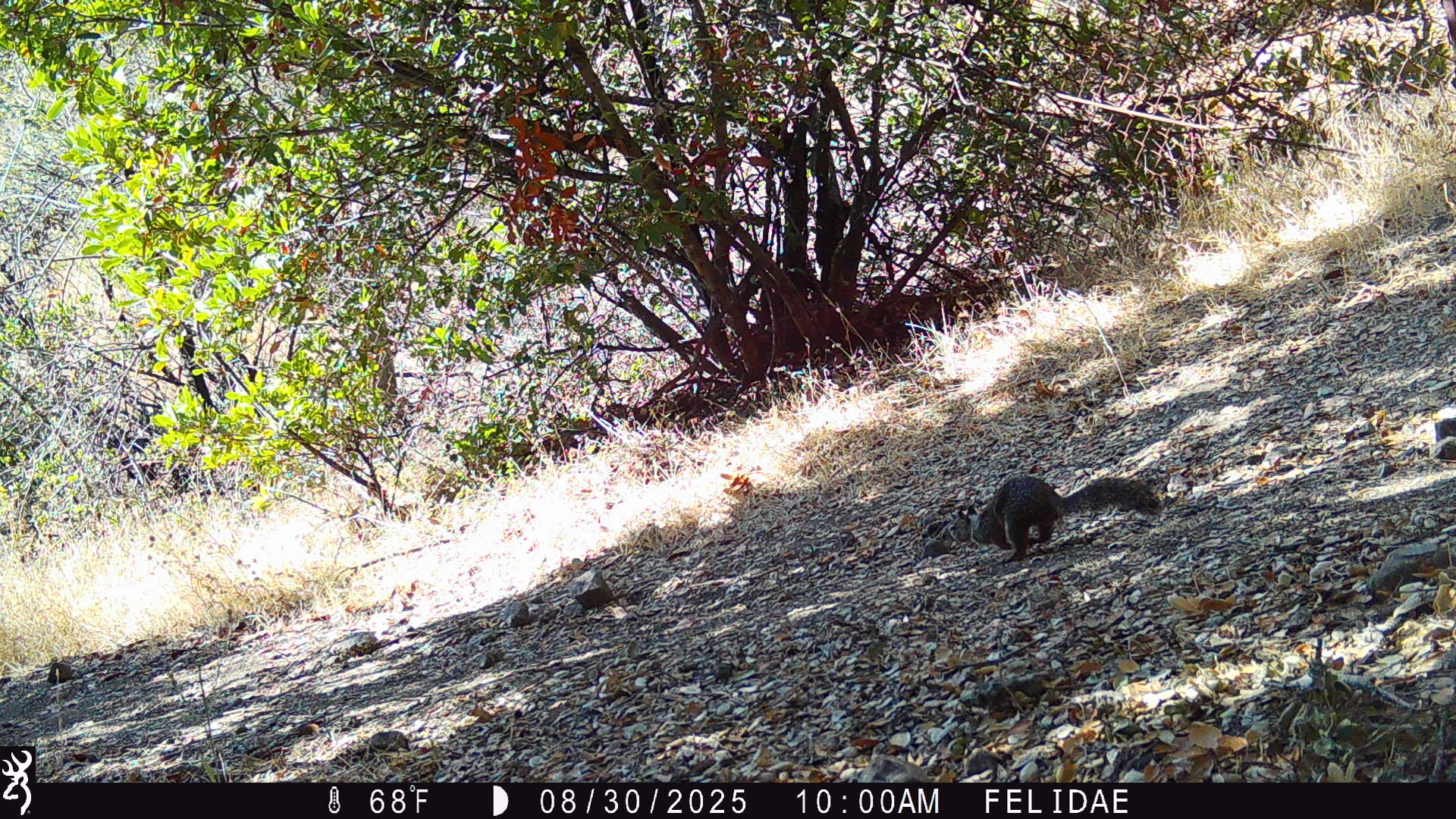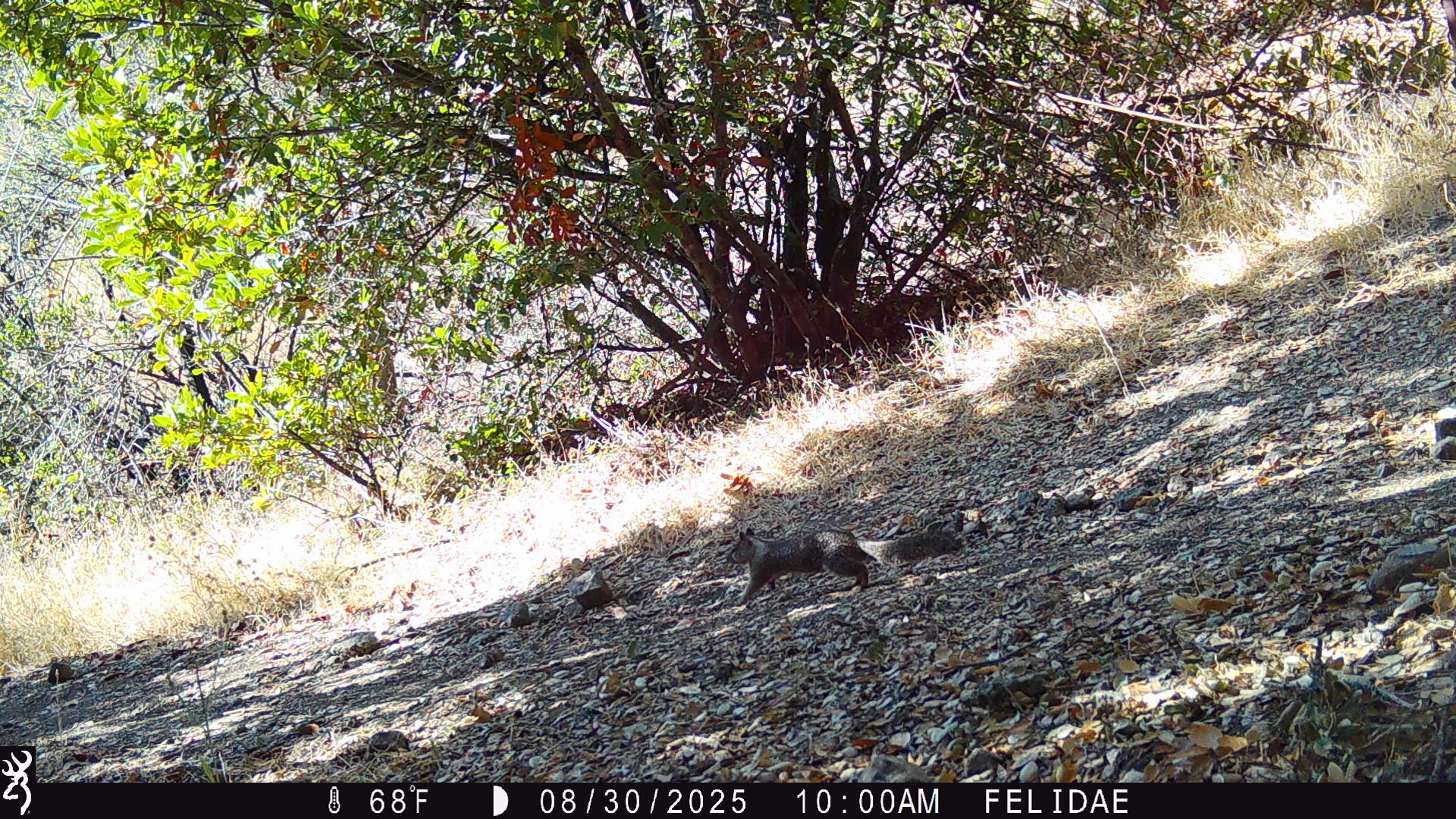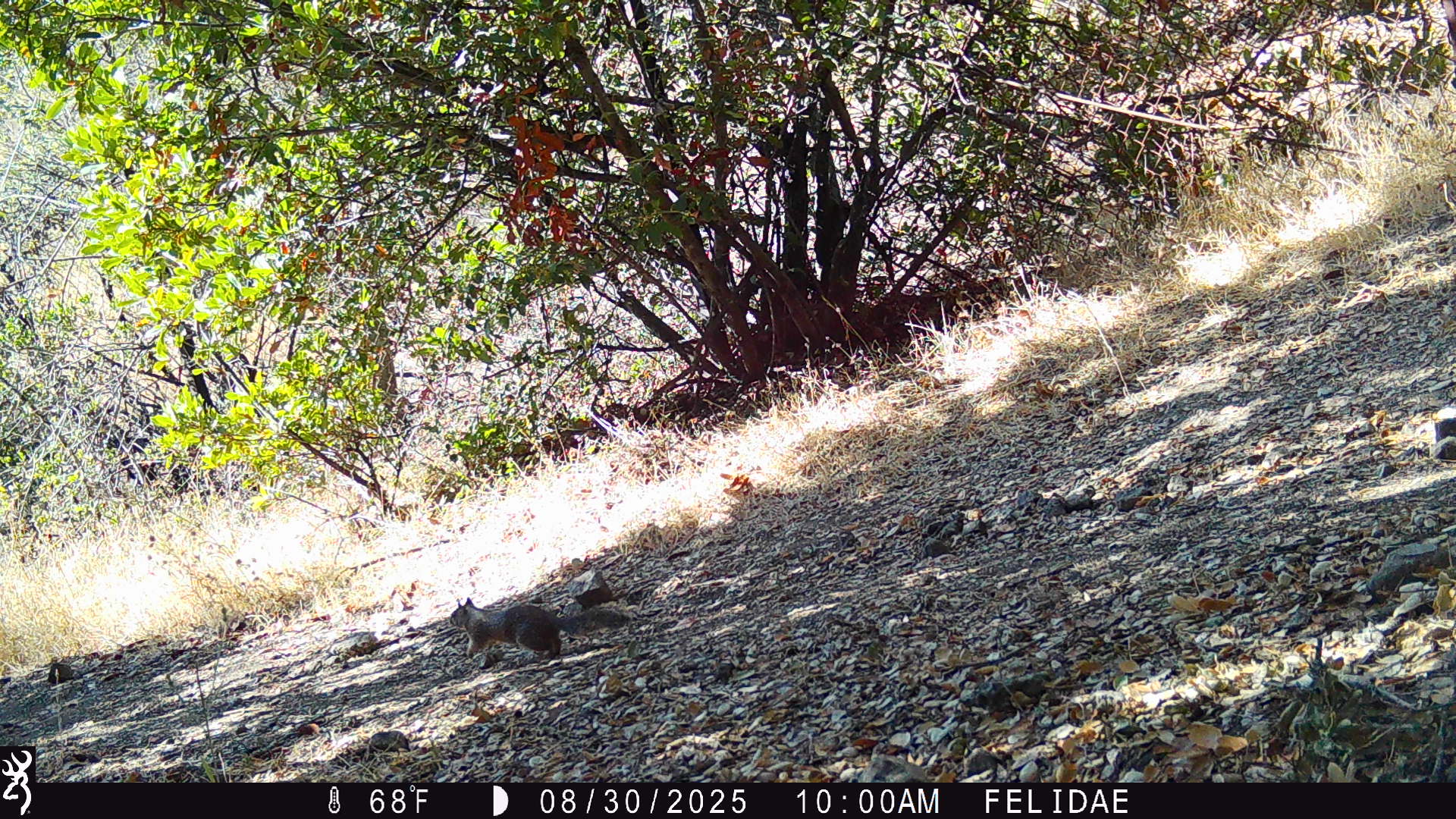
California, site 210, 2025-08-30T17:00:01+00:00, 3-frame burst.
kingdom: Animalia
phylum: Chordata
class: Mammalia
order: Rodentia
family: Sciuridae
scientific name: Sciuridae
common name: squirrel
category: unknown squirrel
Unknown squirrel (squirrel) (Sciuridae).